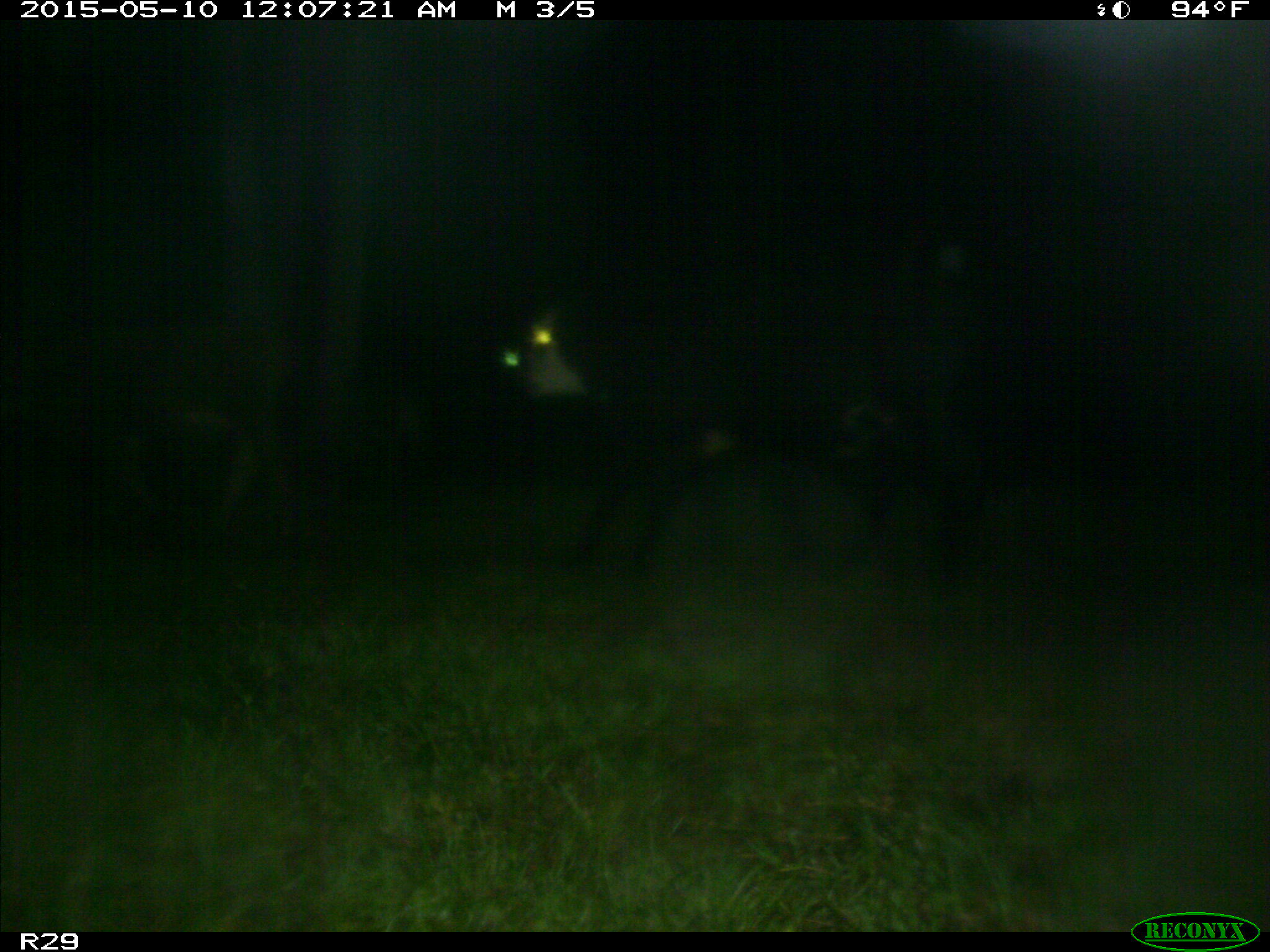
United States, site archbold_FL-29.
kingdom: Animalia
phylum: Chordata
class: Mammalia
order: Artiodactyla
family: Bovidae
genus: Bos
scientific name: Bos taurus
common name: domestic cow